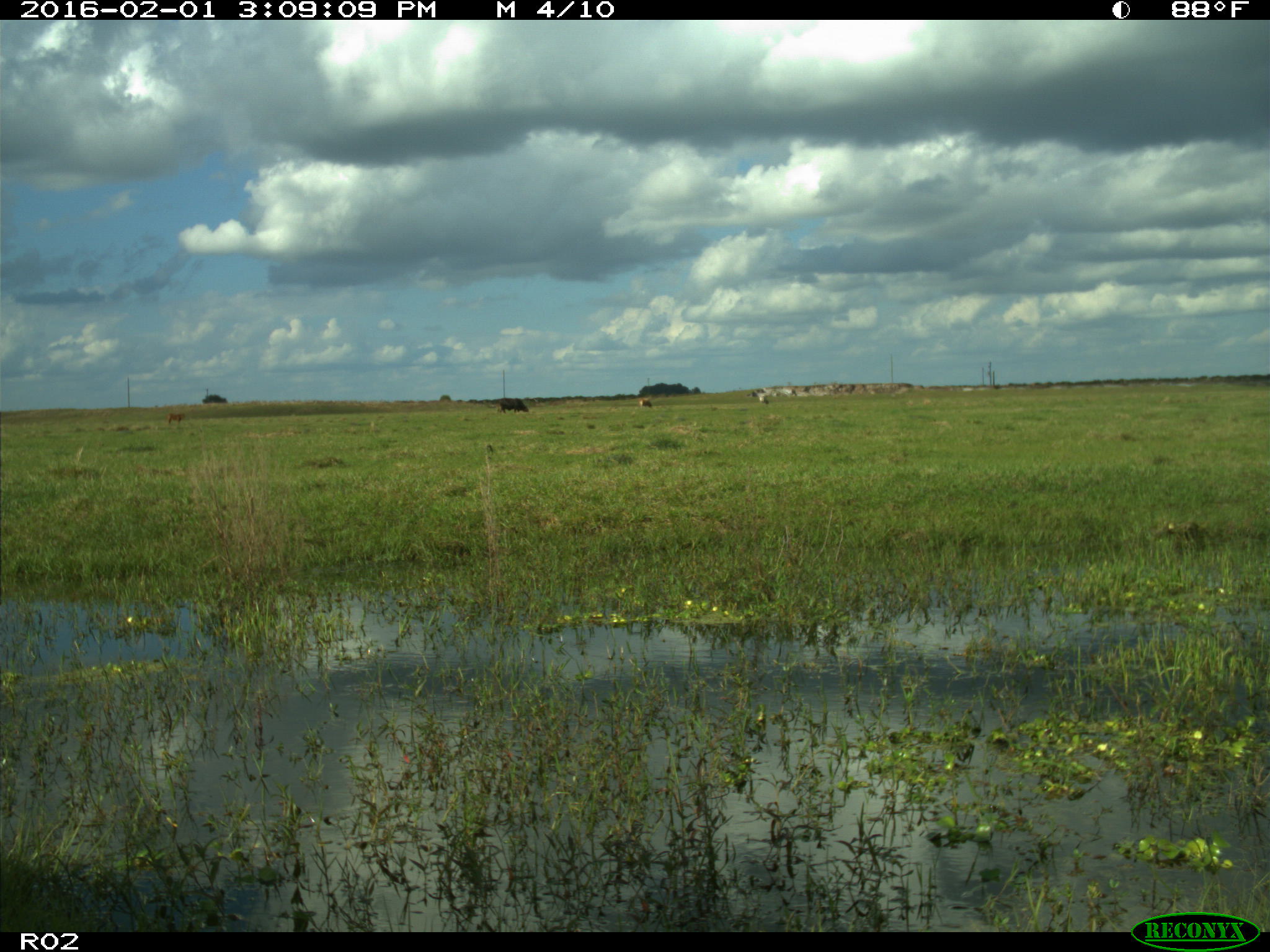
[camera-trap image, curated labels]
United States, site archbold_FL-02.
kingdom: Animalia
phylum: Chordata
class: Mammalia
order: Artiodactyla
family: Bovidae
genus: Bos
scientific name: Bos taurus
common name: domestic cow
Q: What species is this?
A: Bos taurus (domestic cow).